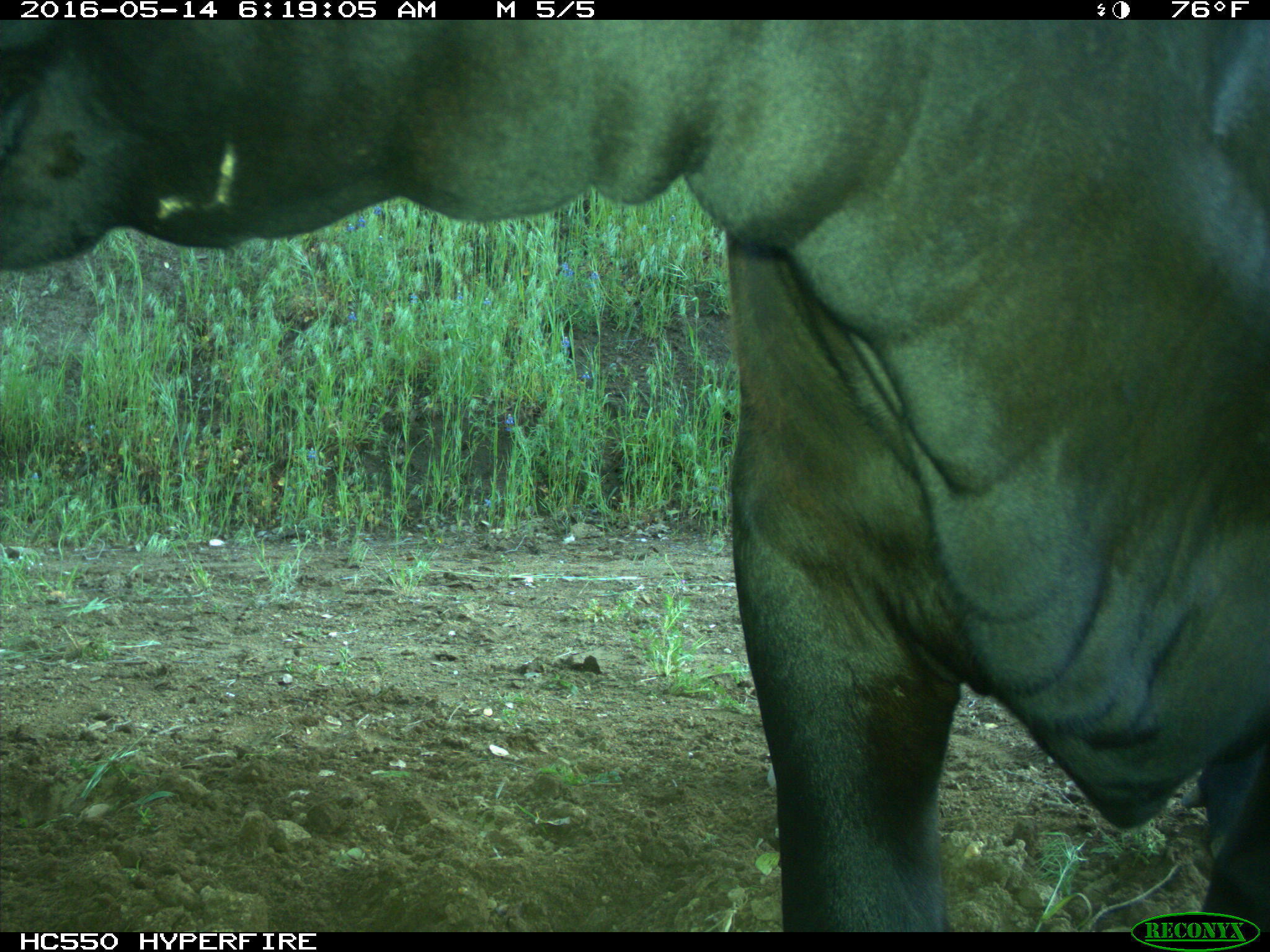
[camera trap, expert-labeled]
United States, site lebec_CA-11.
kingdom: Animalia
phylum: Chordata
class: Mammalia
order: Artiodactyla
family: Bovidae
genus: Bos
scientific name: Bos taurus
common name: domestic cow